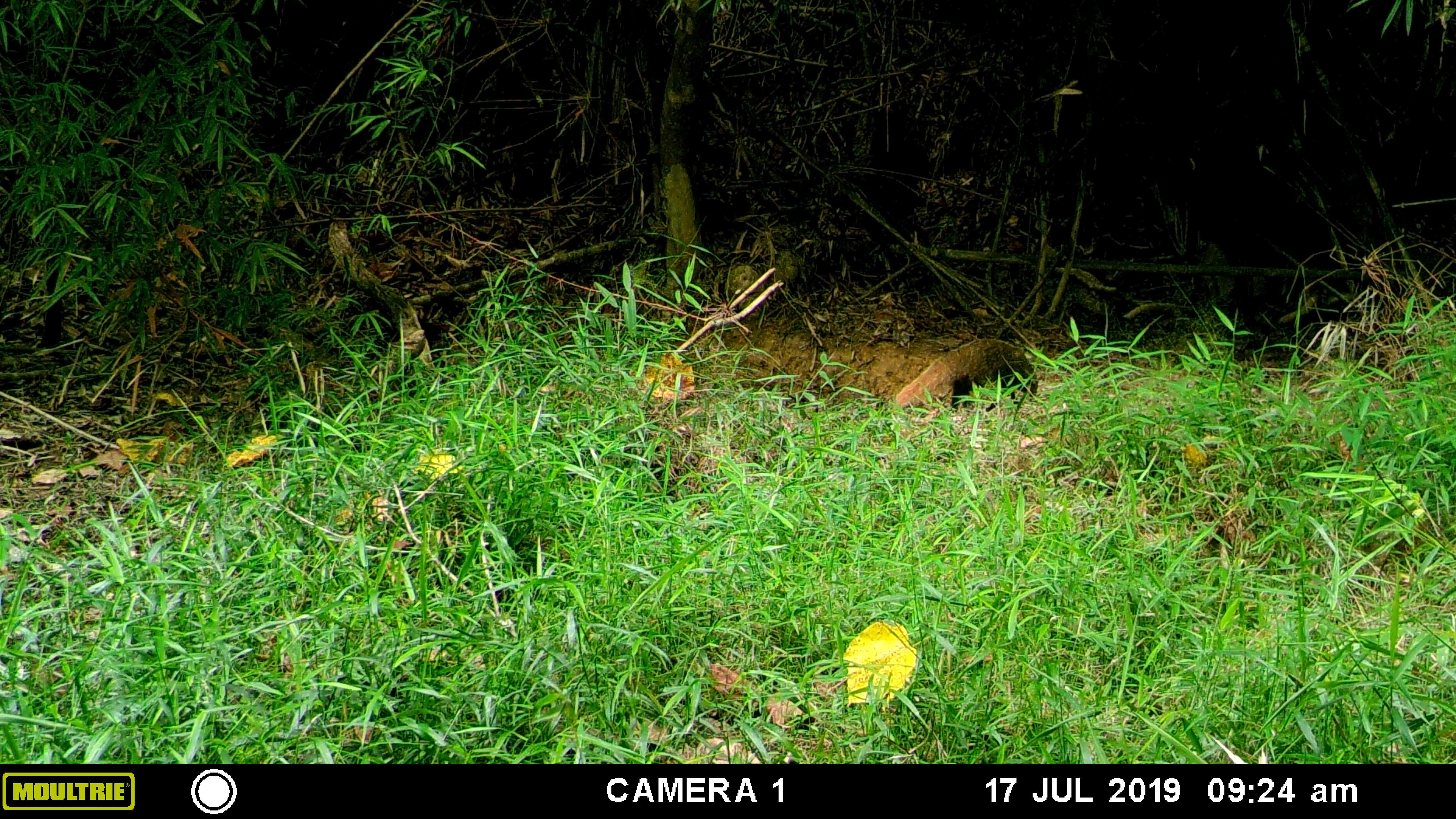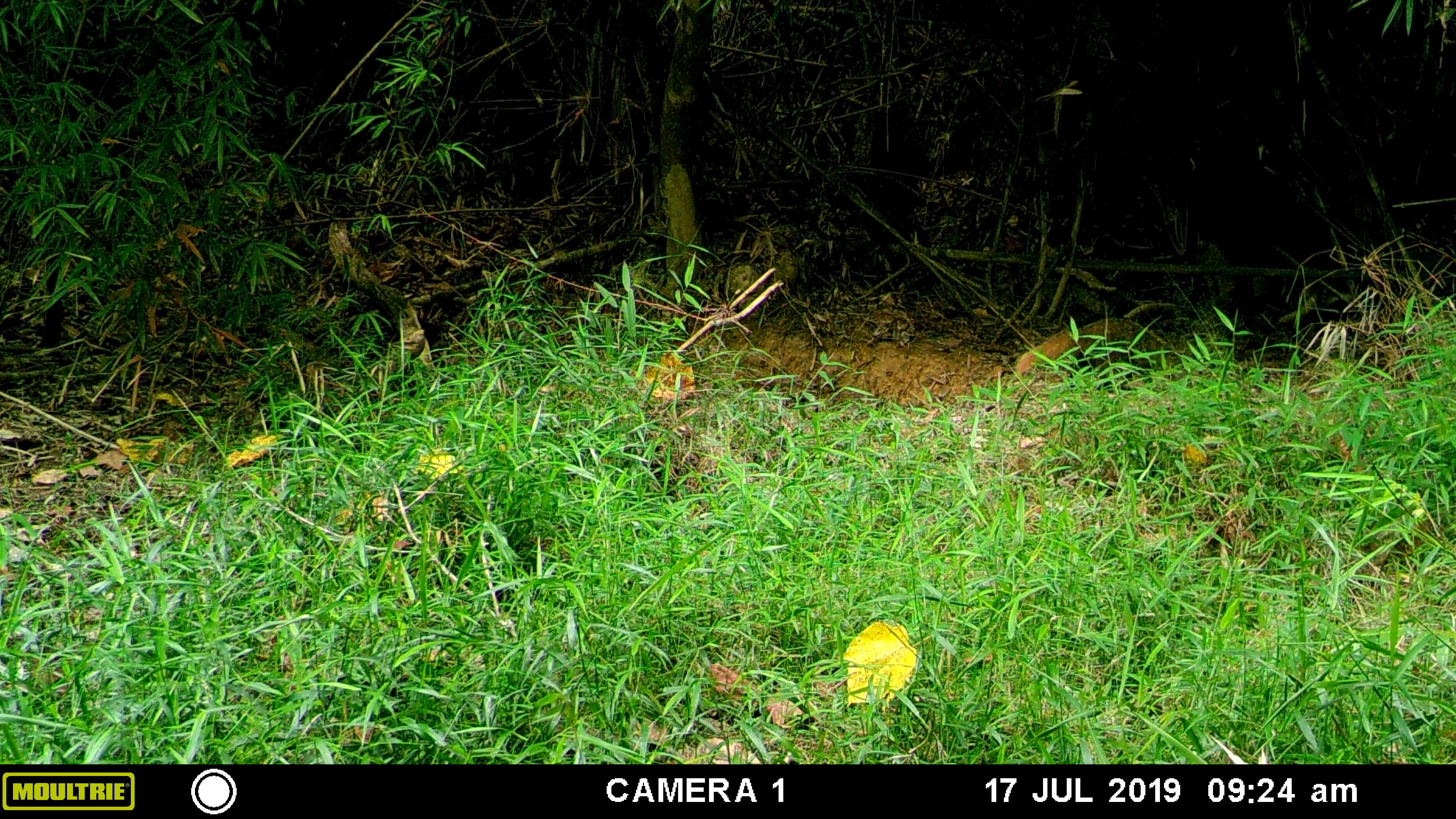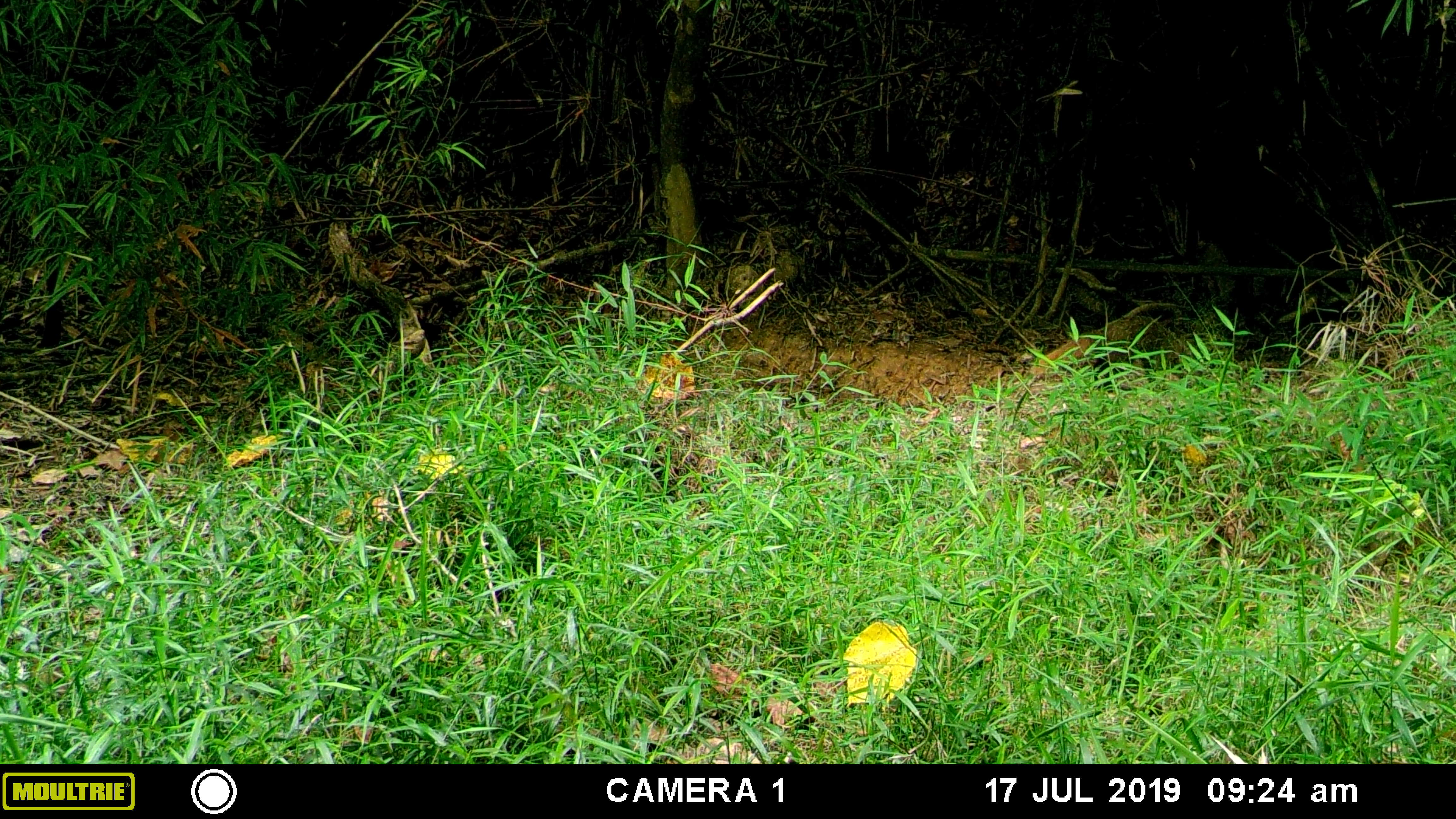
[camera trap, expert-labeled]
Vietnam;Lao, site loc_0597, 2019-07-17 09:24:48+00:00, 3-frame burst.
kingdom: Animalia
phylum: Chordata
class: Mammalia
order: Carnivora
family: Herpestidae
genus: Urva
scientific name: Urva urva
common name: crab-eating mongoose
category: crab eating mongoose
Crab eating mongoose (crab-eating mongoose) (Urva urva). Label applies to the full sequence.